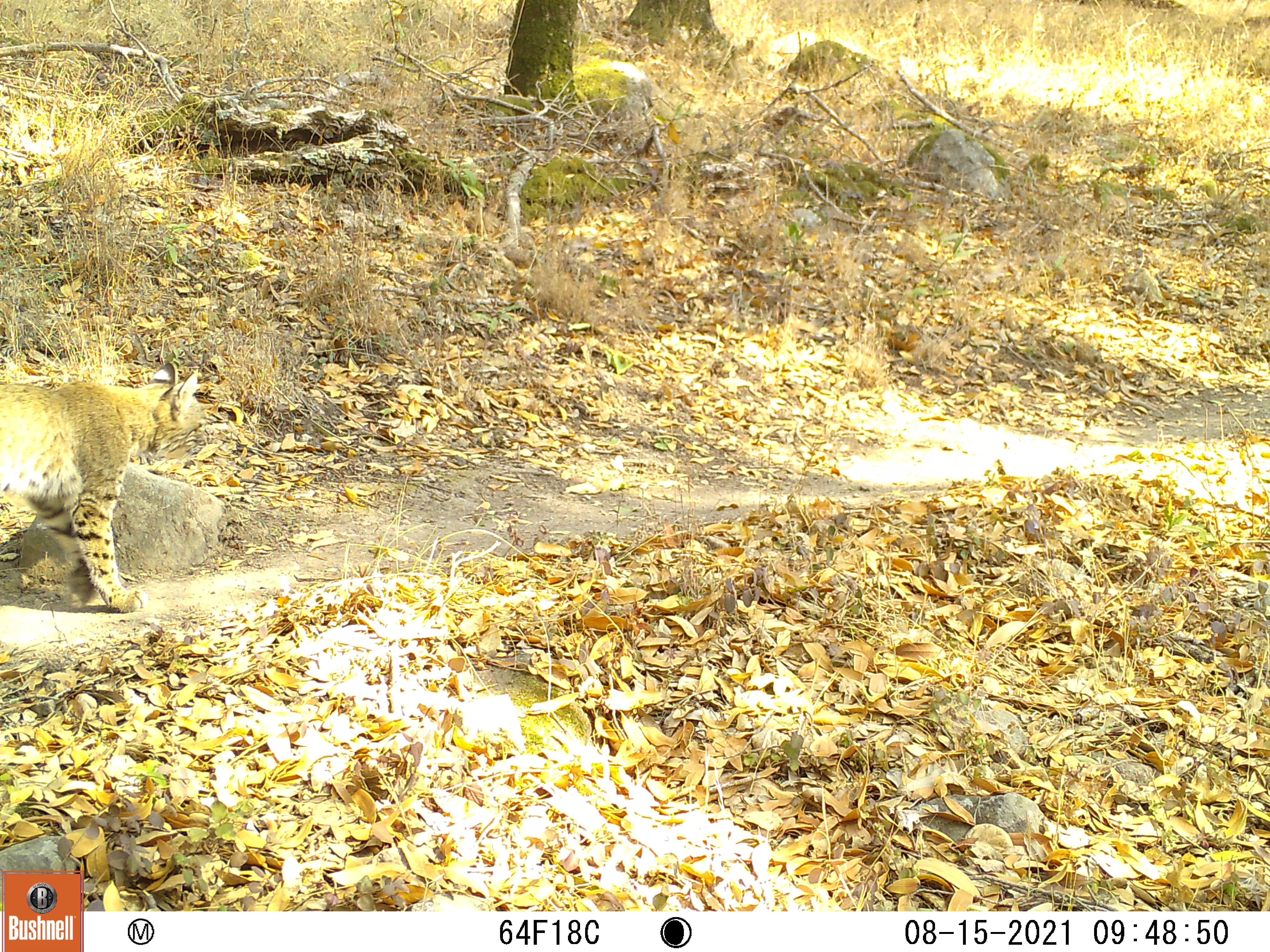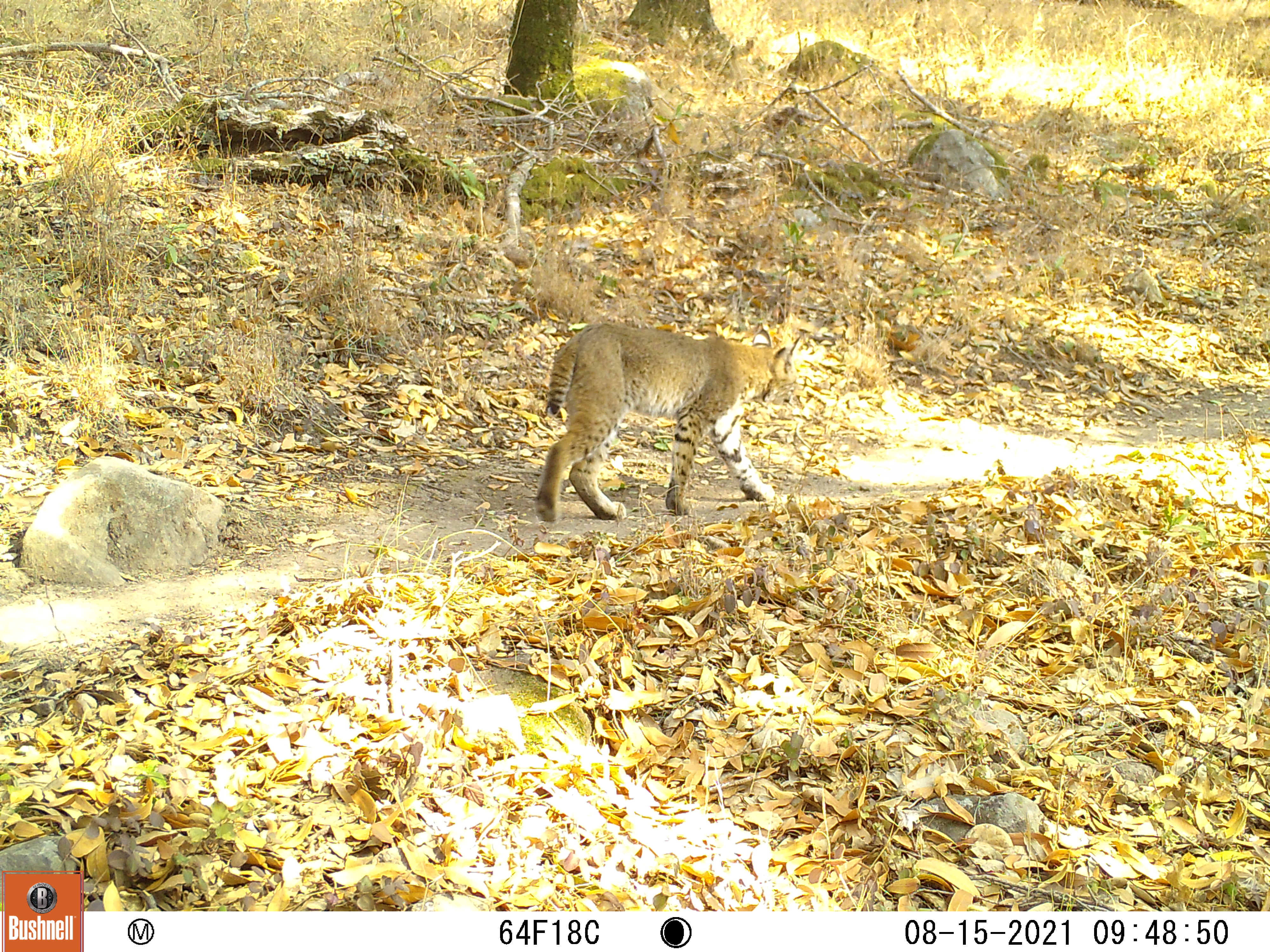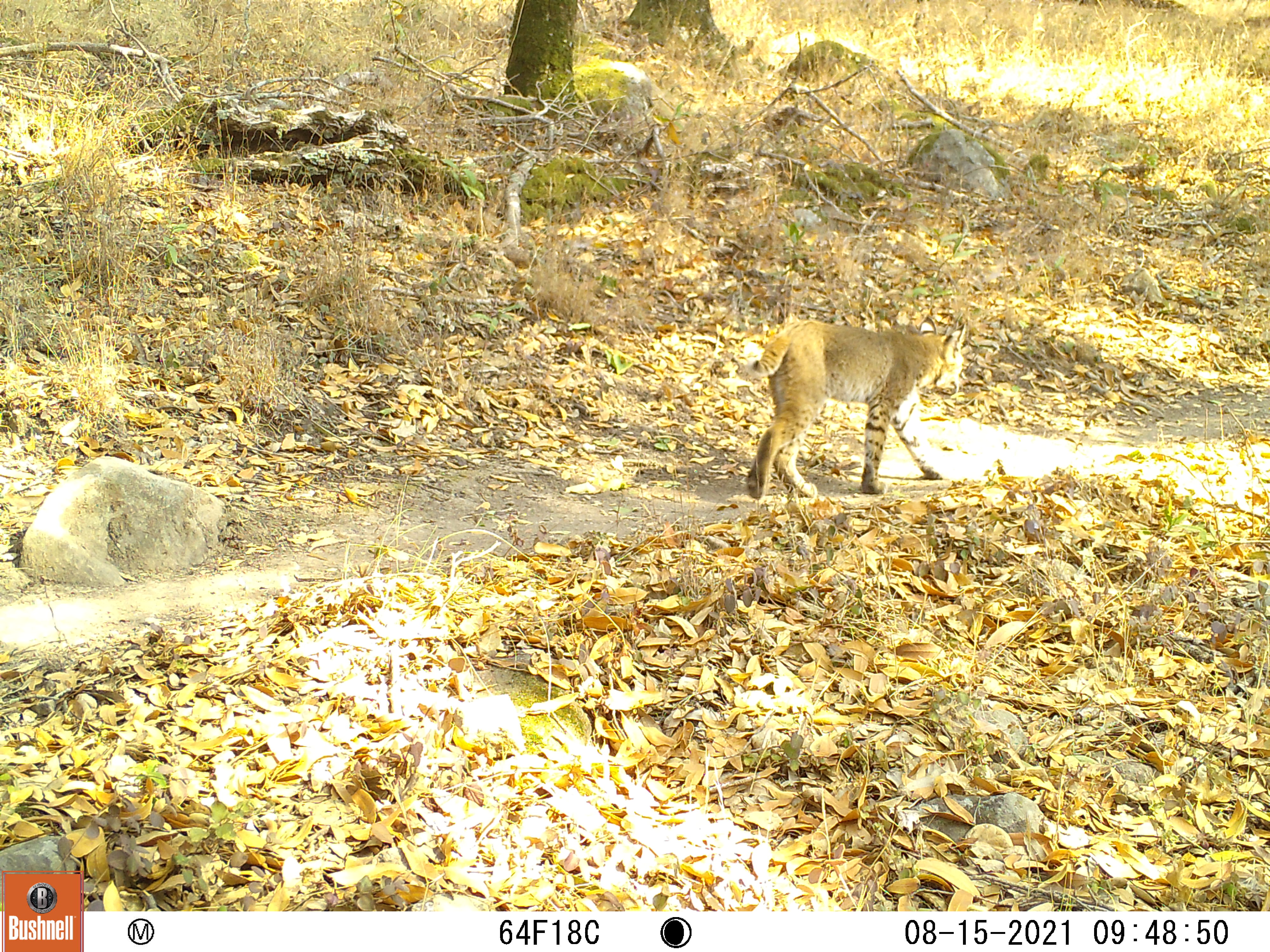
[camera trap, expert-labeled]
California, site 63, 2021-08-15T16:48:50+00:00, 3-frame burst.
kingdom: Animalia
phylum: Chordata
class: Mammalia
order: Carnivora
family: Felidae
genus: Lynx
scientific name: Lynx rufus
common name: bobcat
Bobcat (Lynx rufus).